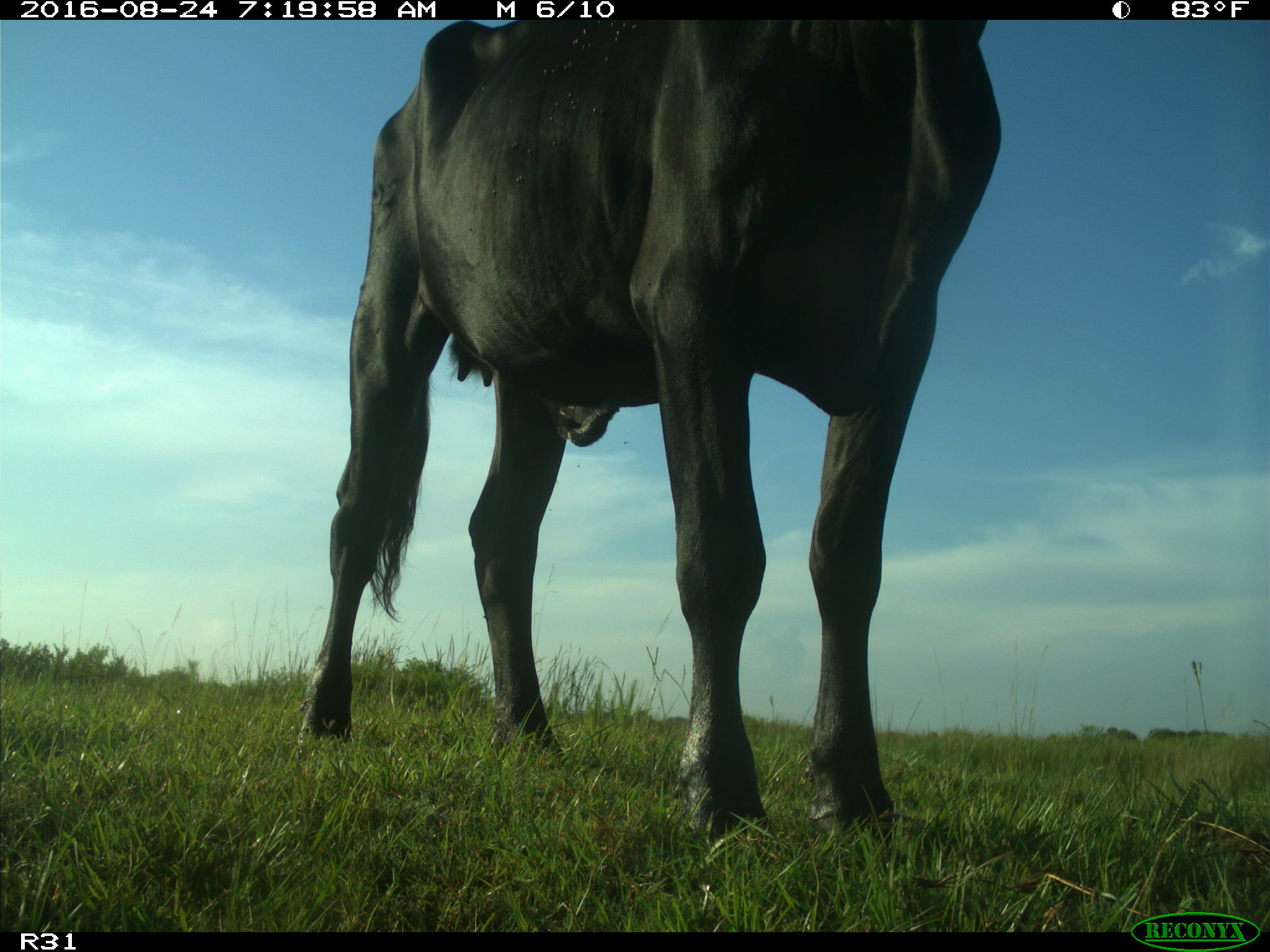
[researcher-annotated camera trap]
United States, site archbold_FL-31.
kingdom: Animalia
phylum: Chordata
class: Mammalia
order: Artiodactyla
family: Bovidae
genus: Bos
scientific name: Bos taurus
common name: domestic cow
Bos taurus (domestic cow).